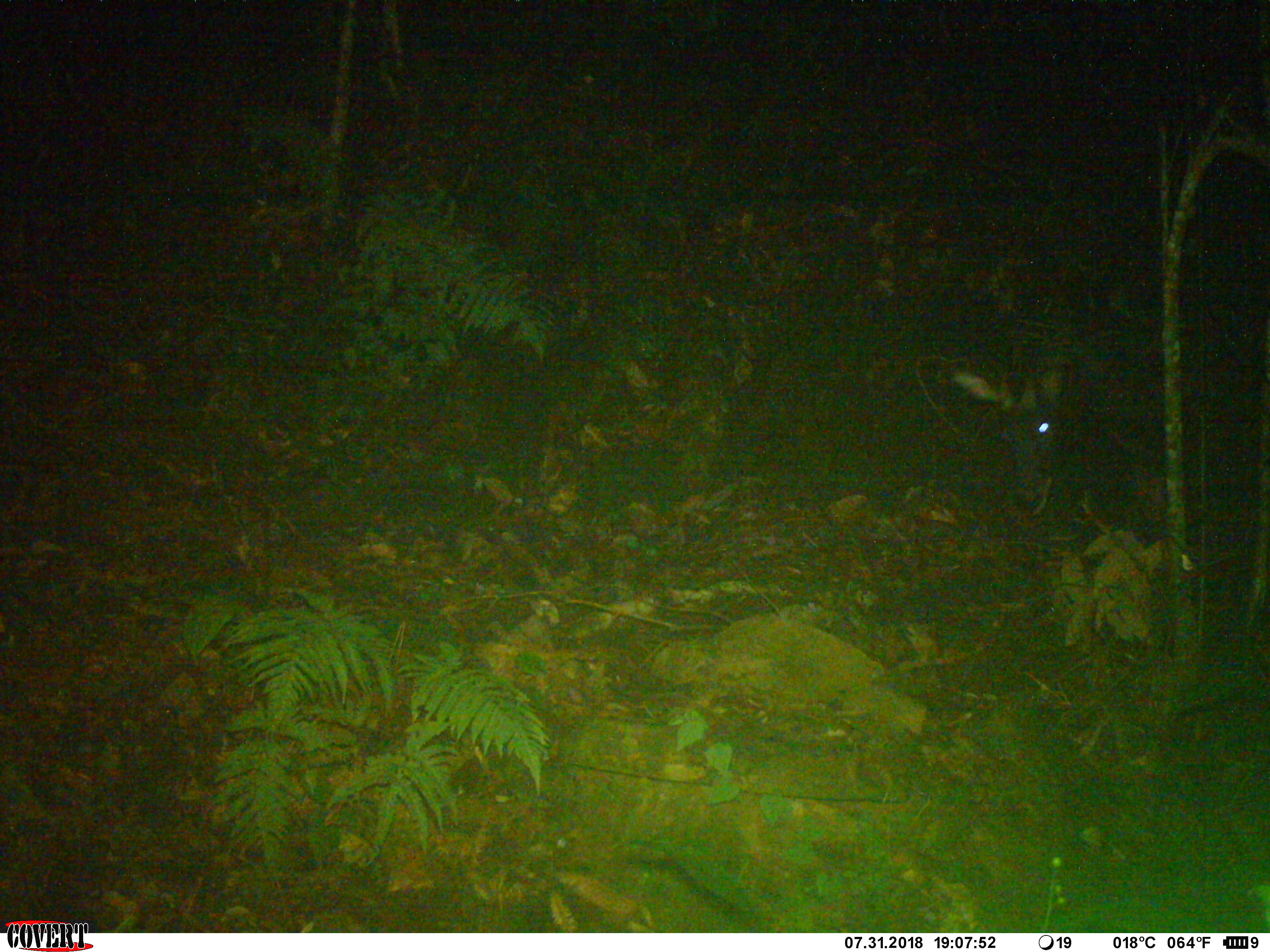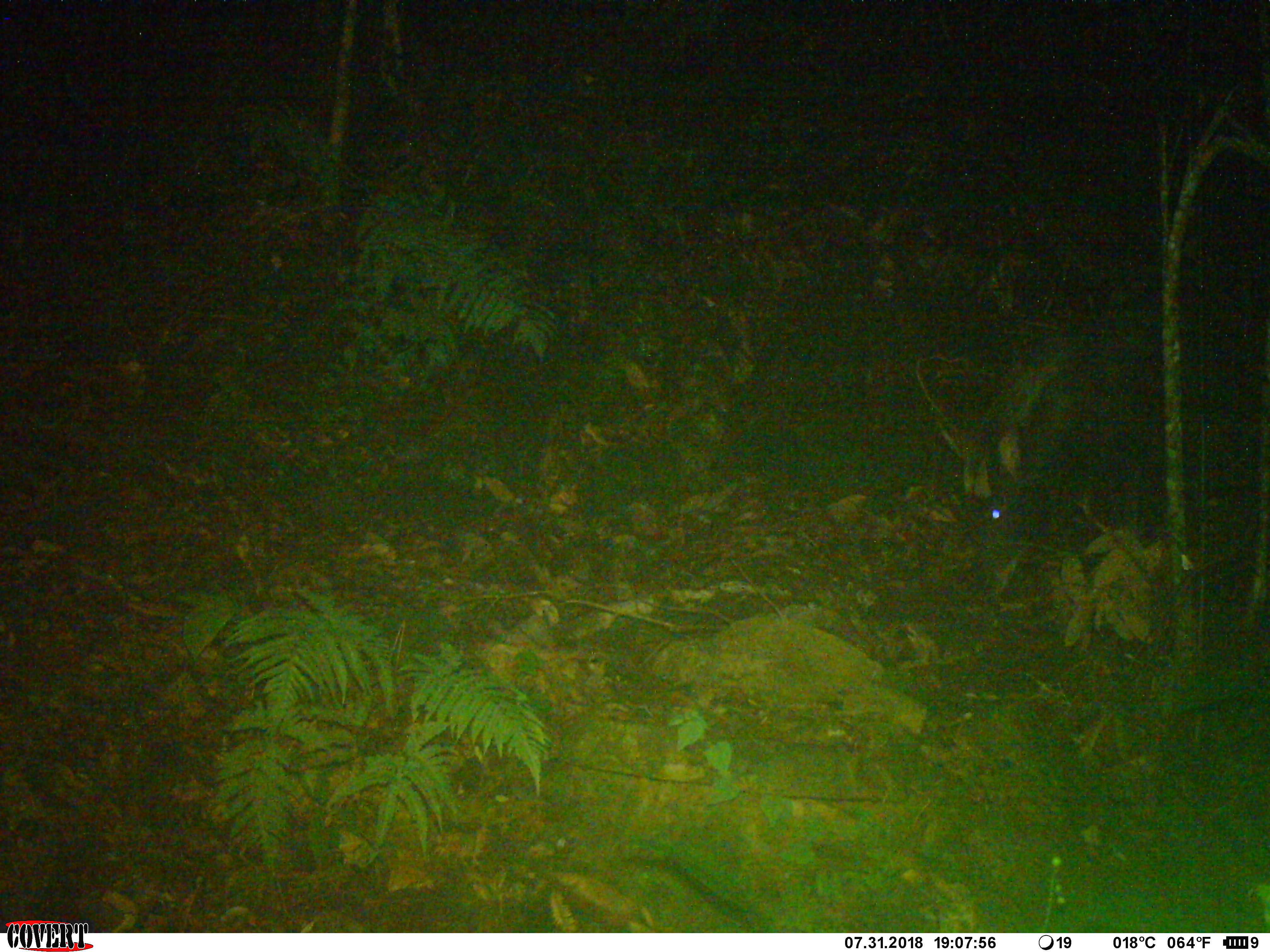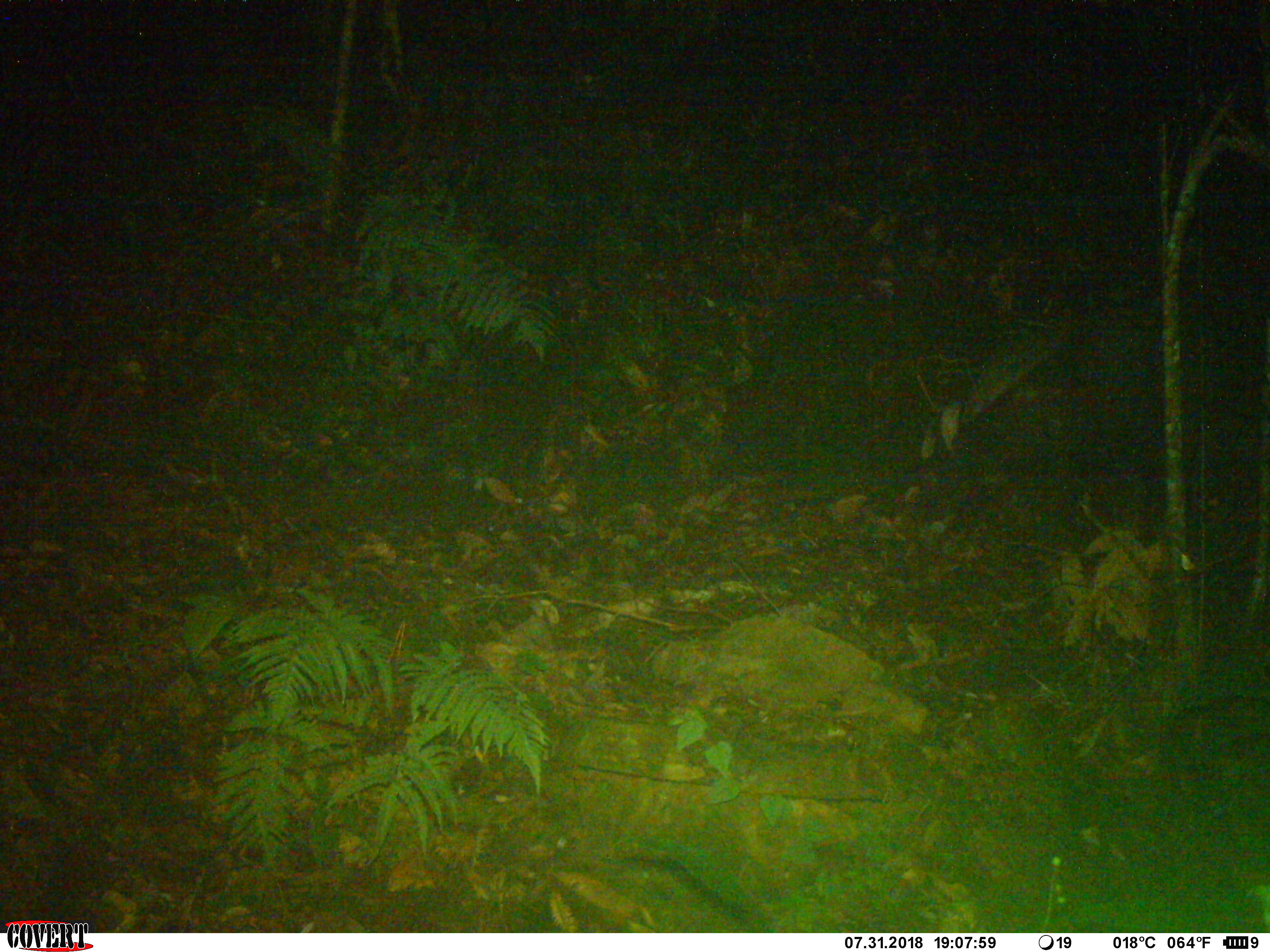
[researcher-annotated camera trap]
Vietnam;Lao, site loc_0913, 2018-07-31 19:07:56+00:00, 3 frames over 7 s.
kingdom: Animalia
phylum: Chordata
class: Mammalia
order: Artiodactyla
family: Bovidae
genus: Capricornis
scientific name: Capricornis sumatraensis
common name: chinese serow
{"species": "chinese serow (Capricornis sumatraensis)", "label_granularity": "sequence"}